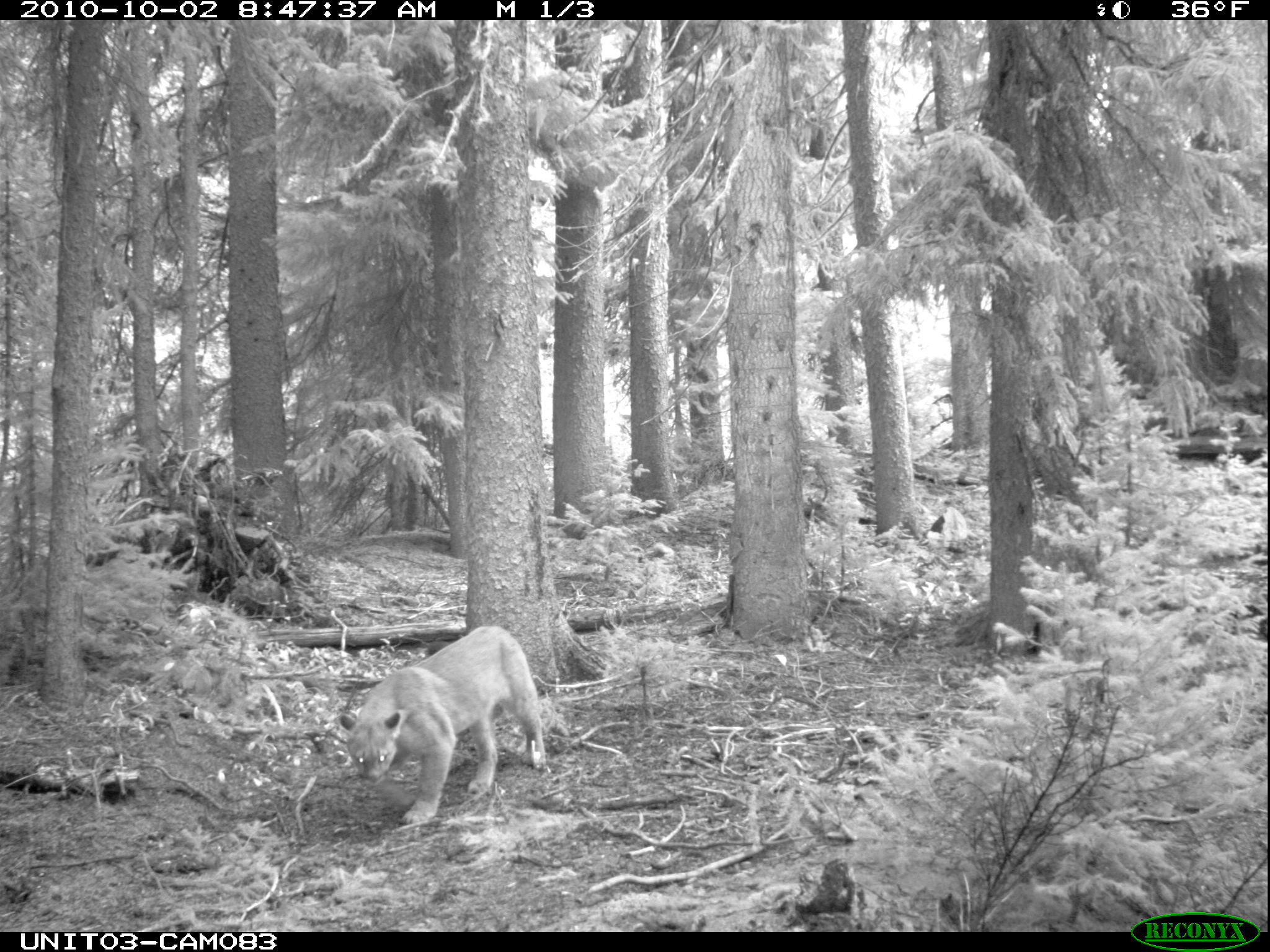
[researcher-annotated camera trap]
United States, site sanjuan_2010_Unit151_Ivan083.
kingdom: Animalia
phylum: Chordata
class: Mammalia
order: Carnivora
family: Felidae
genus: Puma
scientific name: Puma concolor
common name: mountain lion